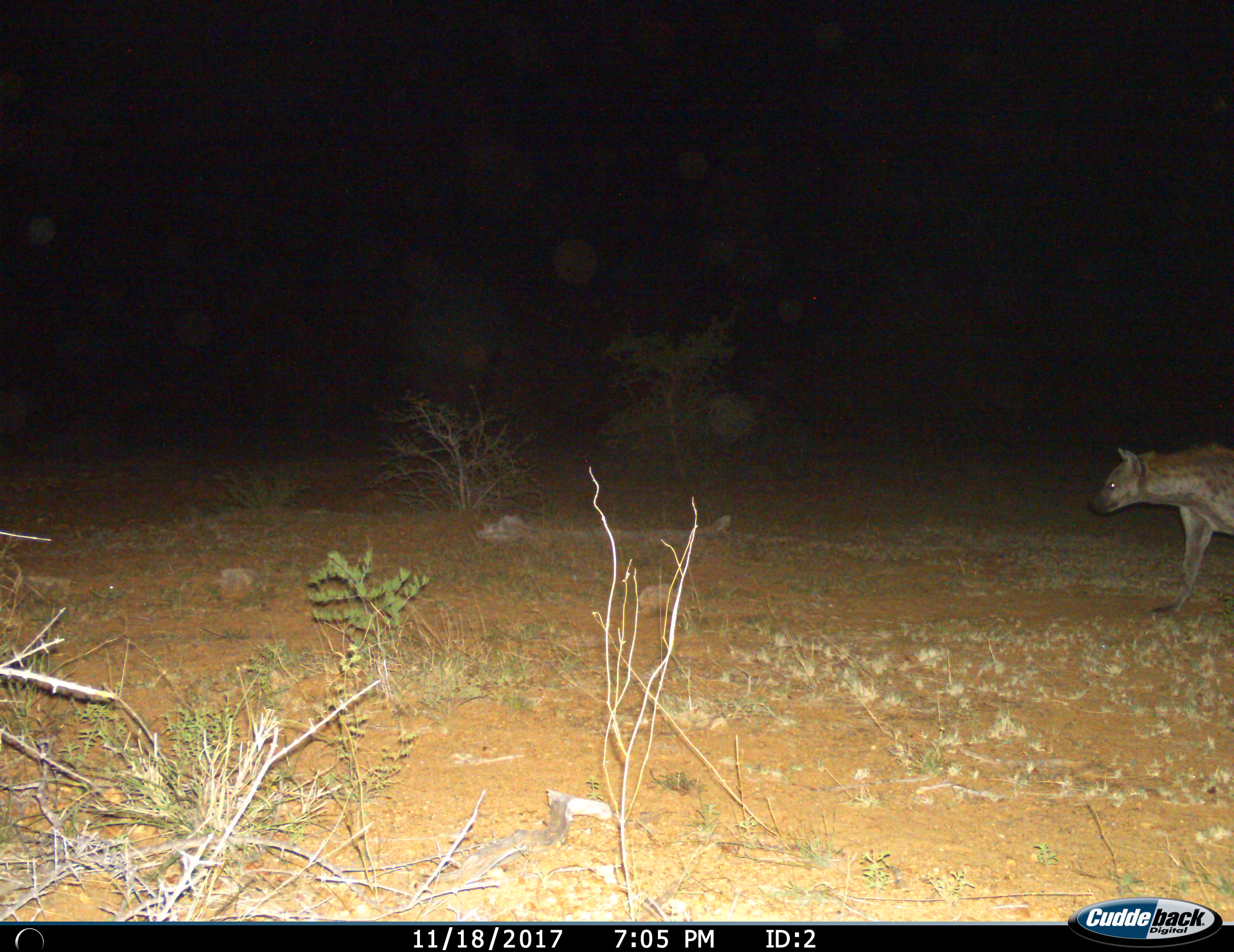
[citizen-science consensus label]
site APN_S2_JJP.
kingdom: Animalia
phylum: Chordata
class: Mammalia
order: Carnivora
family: Hyaenidae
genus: Crocuta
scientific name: Crocuta crocuta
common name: spotted hyena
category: hyenaspotted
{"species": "hyenaspotted (spotted hyena) (Crocuta crocuta)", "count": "1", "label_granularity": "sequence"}